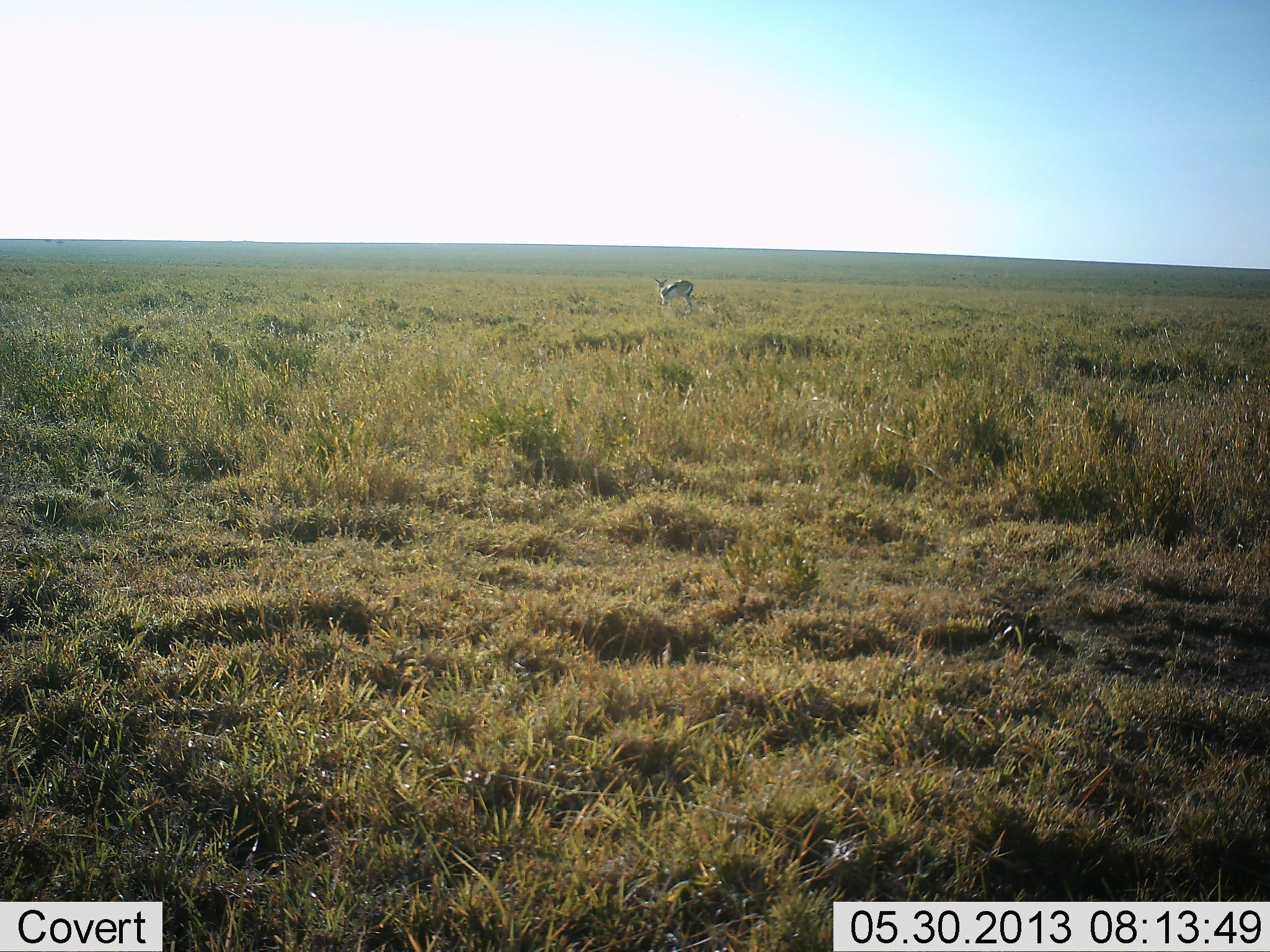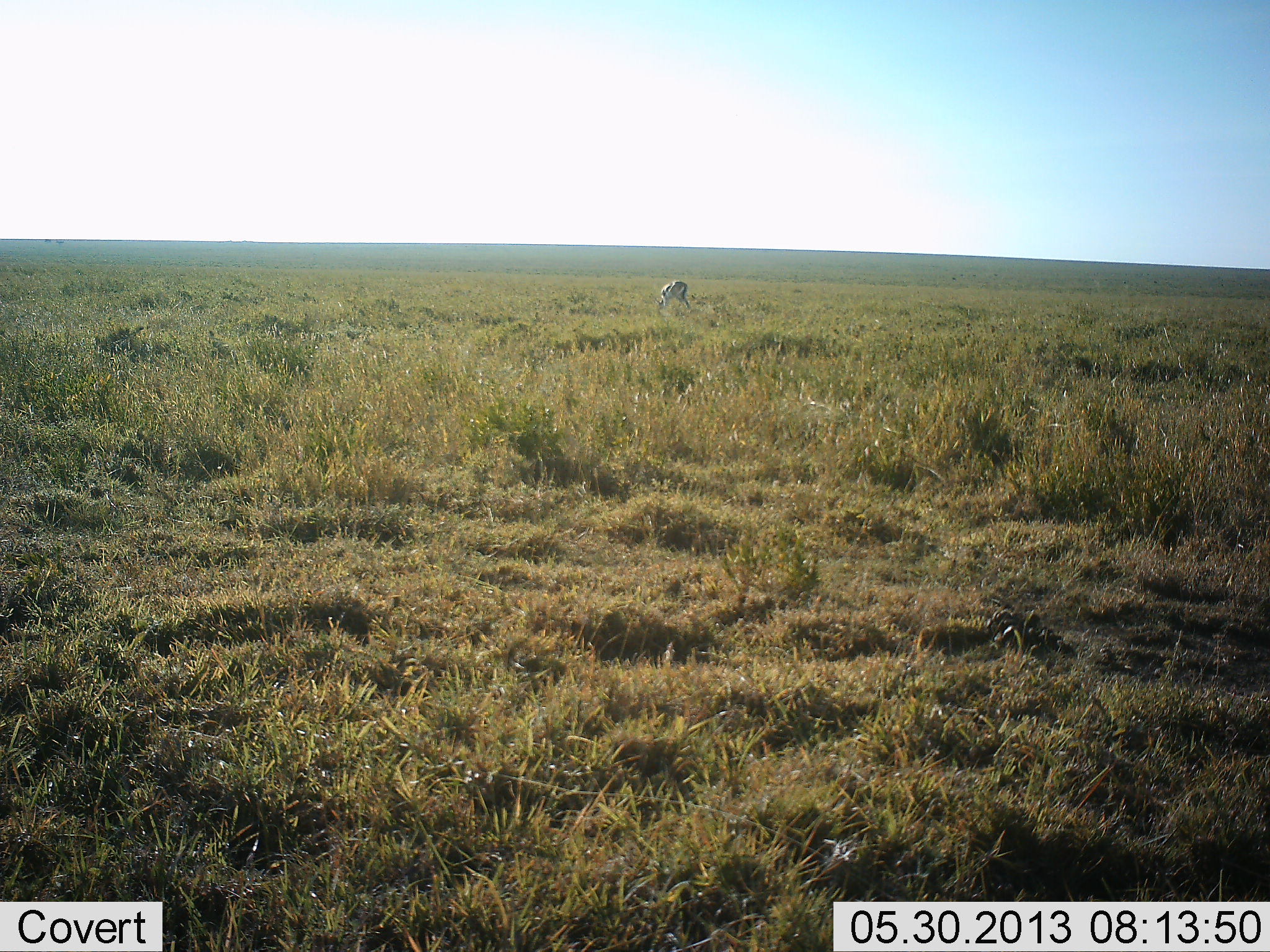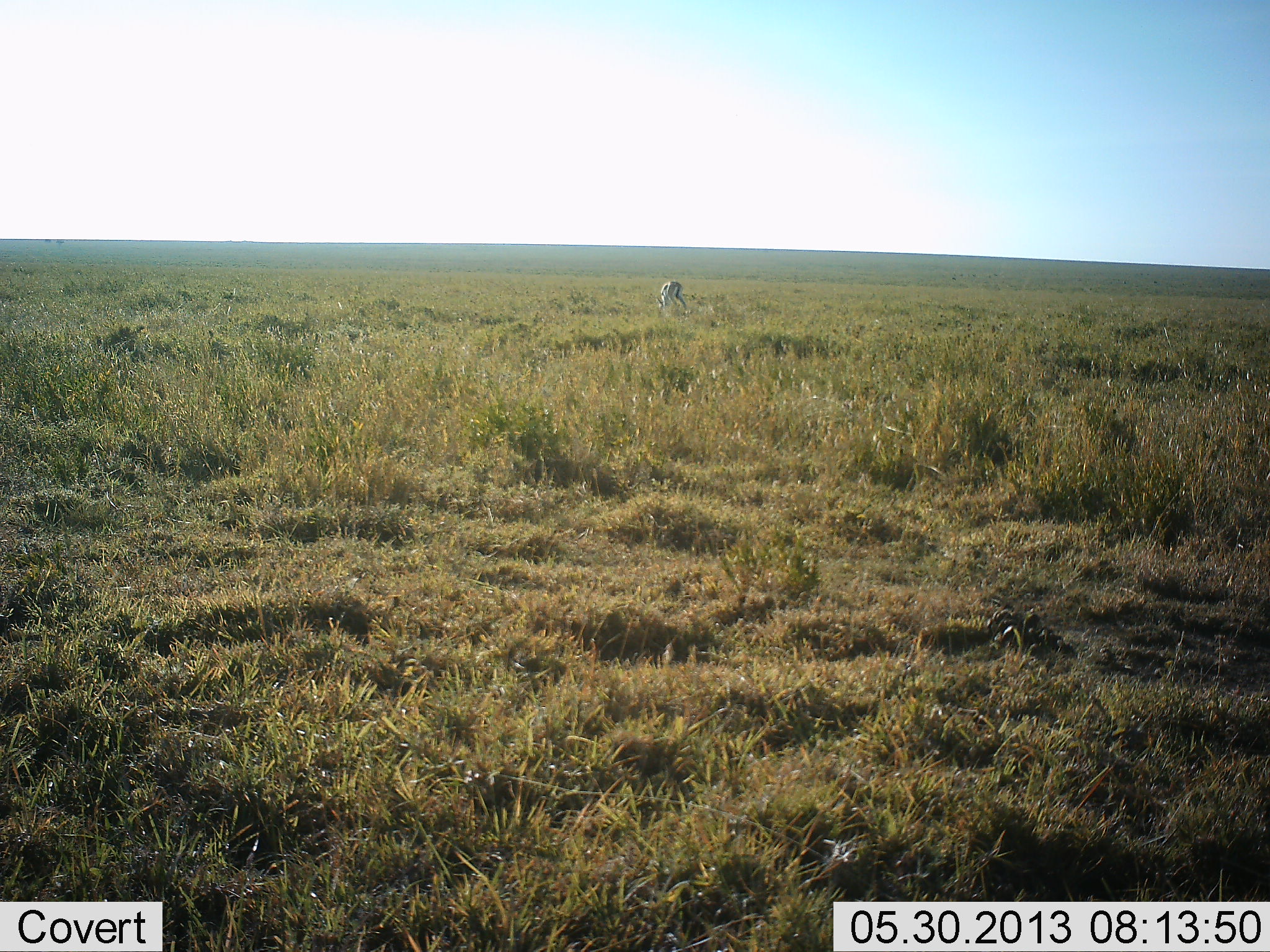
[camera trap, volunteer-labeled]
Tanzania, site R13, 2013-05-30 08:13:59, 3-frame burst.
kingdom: Animalia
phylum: Chordata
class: Mammalia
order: Artiodactyla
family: Bovidae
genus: Eudorcas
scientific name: Eudorcas thomsonii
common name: thomson's gazelle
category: gazellethomsons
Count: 1.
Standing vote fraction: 55%.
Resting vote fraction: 0%.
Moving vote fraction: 5%.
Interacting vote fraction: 0%.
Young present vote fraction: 0%.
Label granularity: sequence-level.